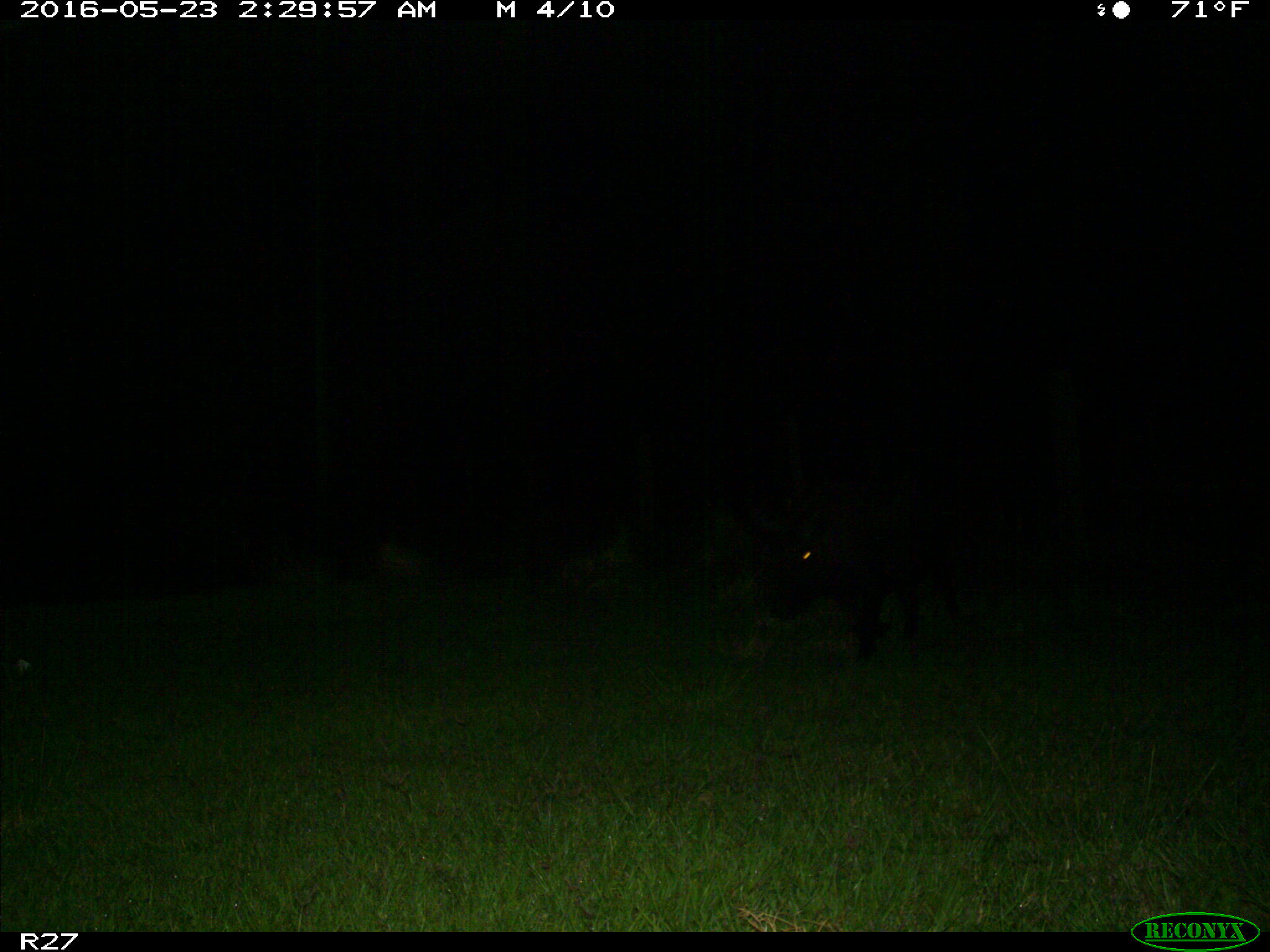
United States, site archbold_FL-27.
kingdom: Animalia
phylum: Chordata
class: Mammalia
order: Artiodactyla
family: Suidae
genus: Sus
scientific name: Sus scrofa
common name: wild boar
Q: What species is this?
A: Sus scrofa (wild boar).